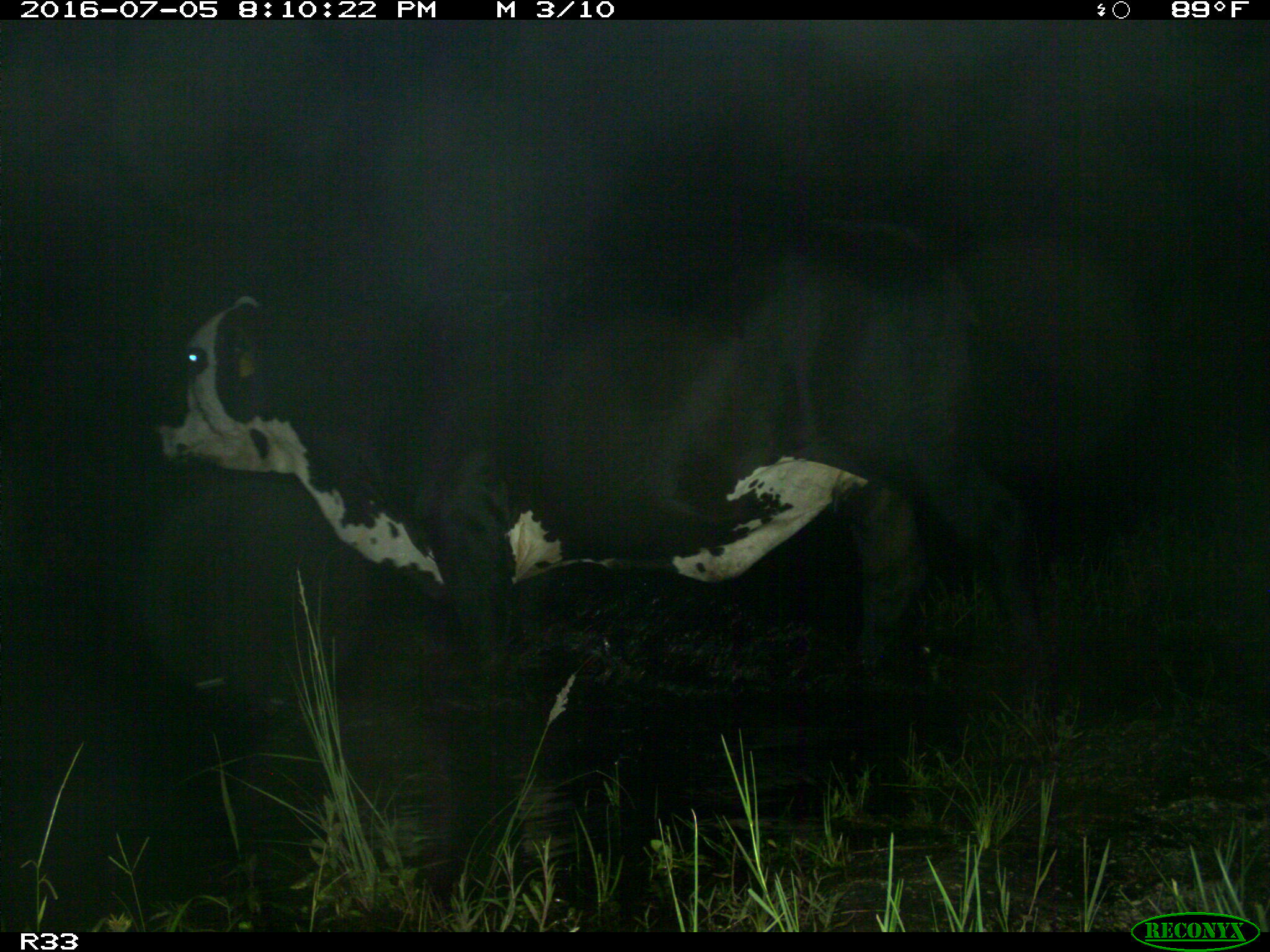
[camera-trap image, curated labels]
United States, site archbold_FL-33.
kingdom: Animalia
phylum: Chordata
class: Mammalia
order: Artiodactyla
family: Bovidae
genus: Bos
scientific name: Bos taurus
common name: domestic cow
Bos taurus (domestic cow).